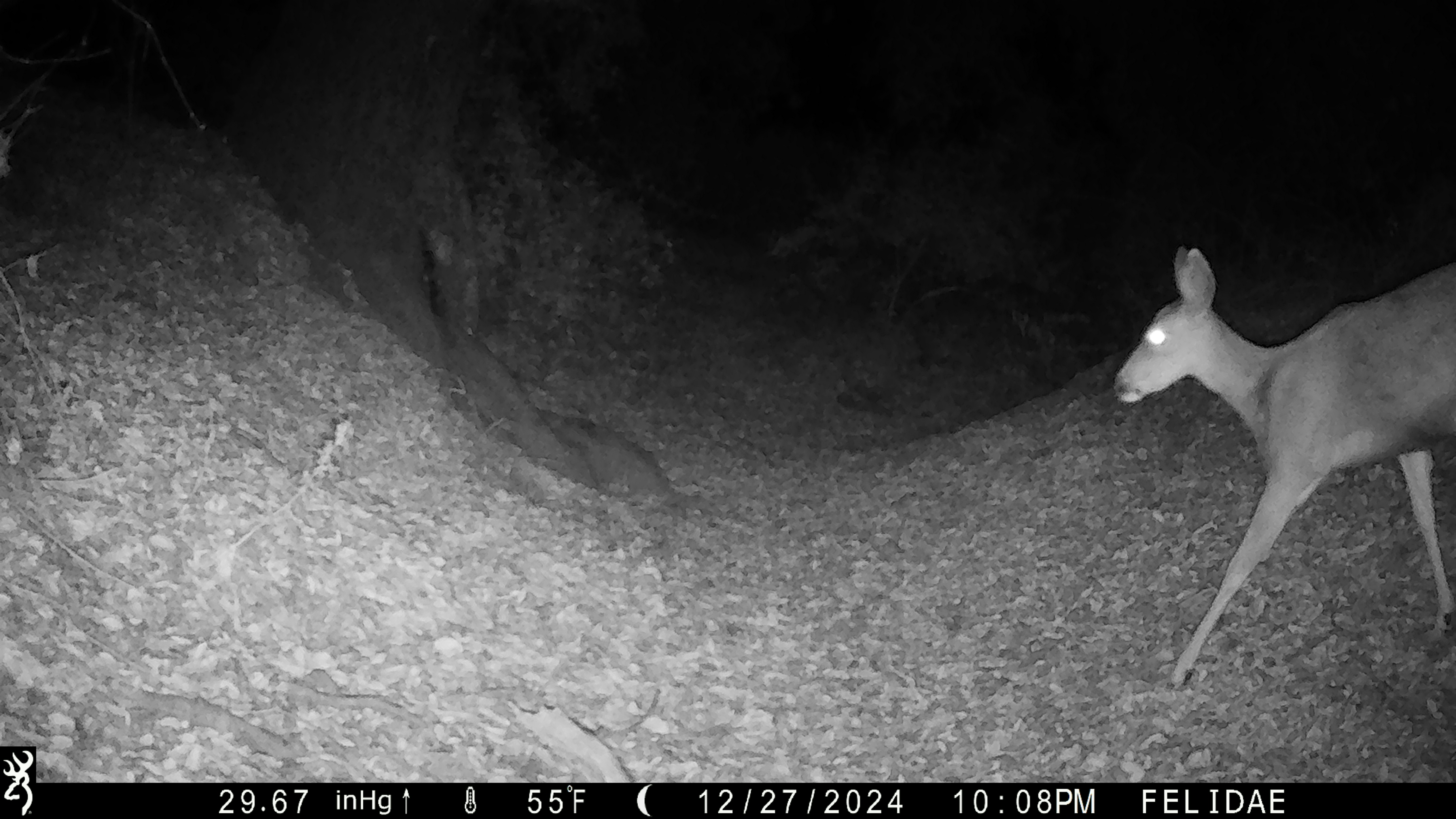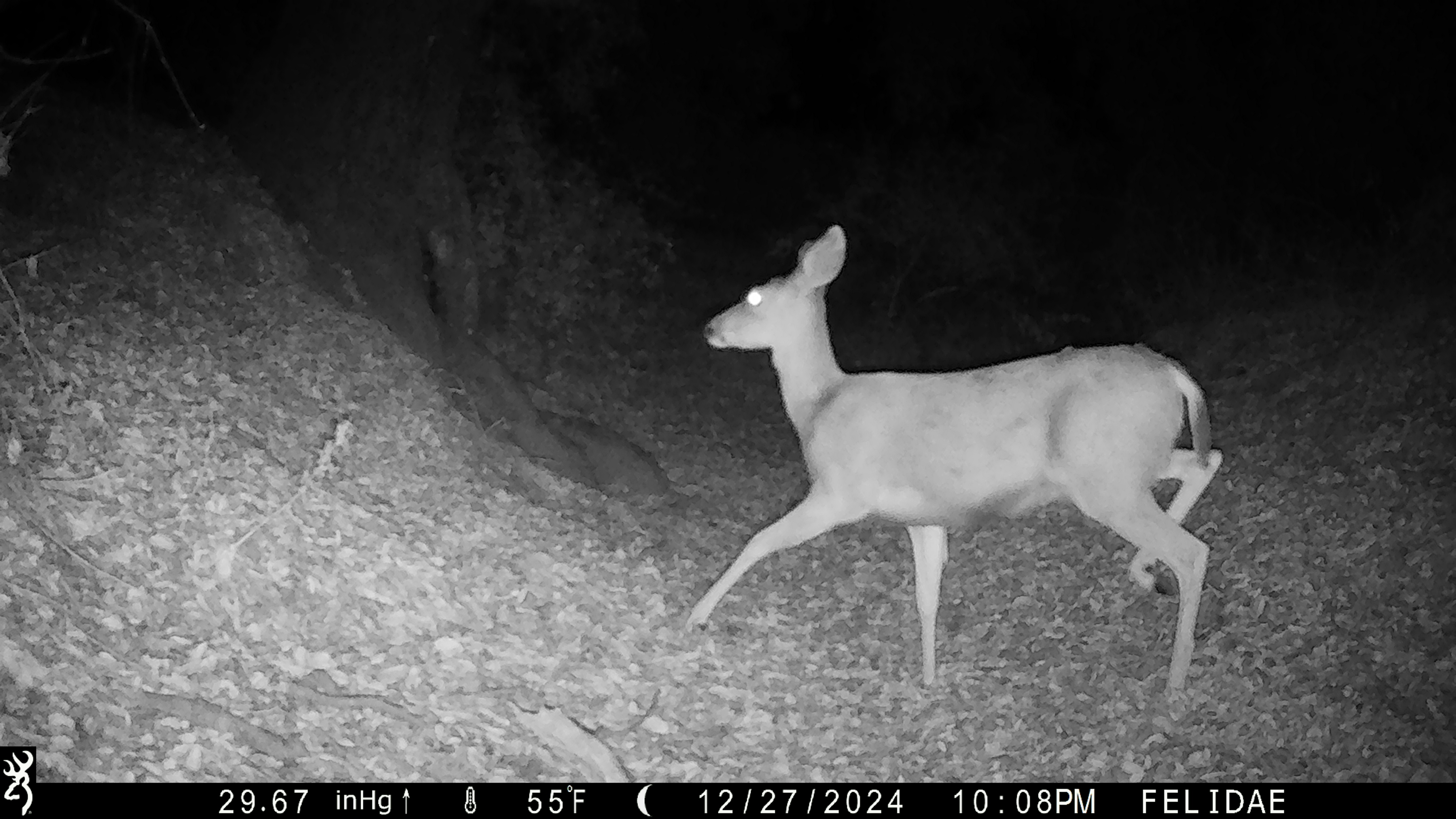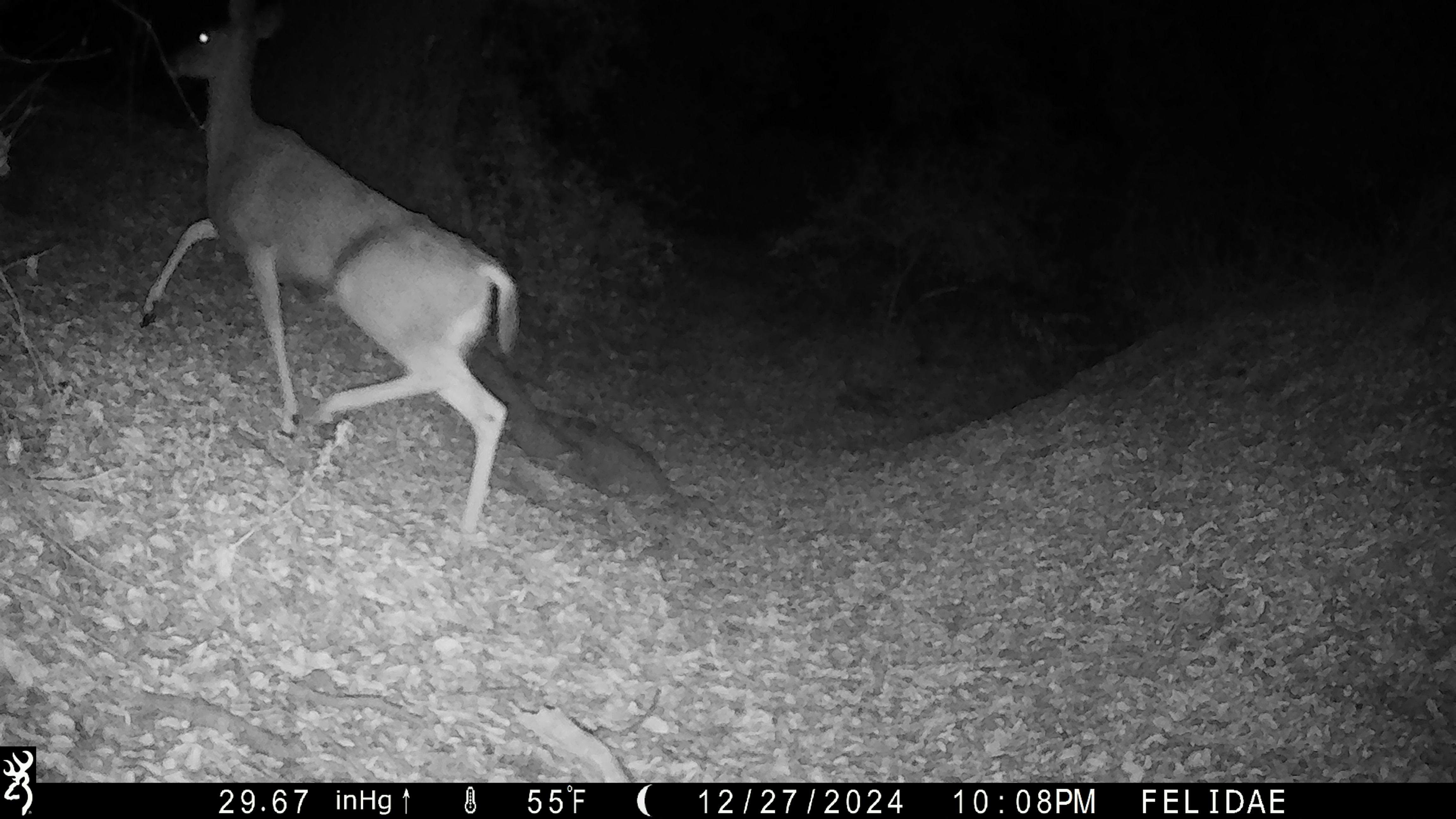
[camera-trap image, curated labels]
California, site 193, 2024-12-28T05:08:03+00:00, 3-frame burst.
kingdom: Animalia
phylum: Chordata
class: Mammalia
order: Artiodactyla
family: Cervidae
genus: Odocoileus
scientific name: Odocoileus hemionus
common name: mule deer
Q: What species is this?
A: Mule deer (Odocoileus hemionus).